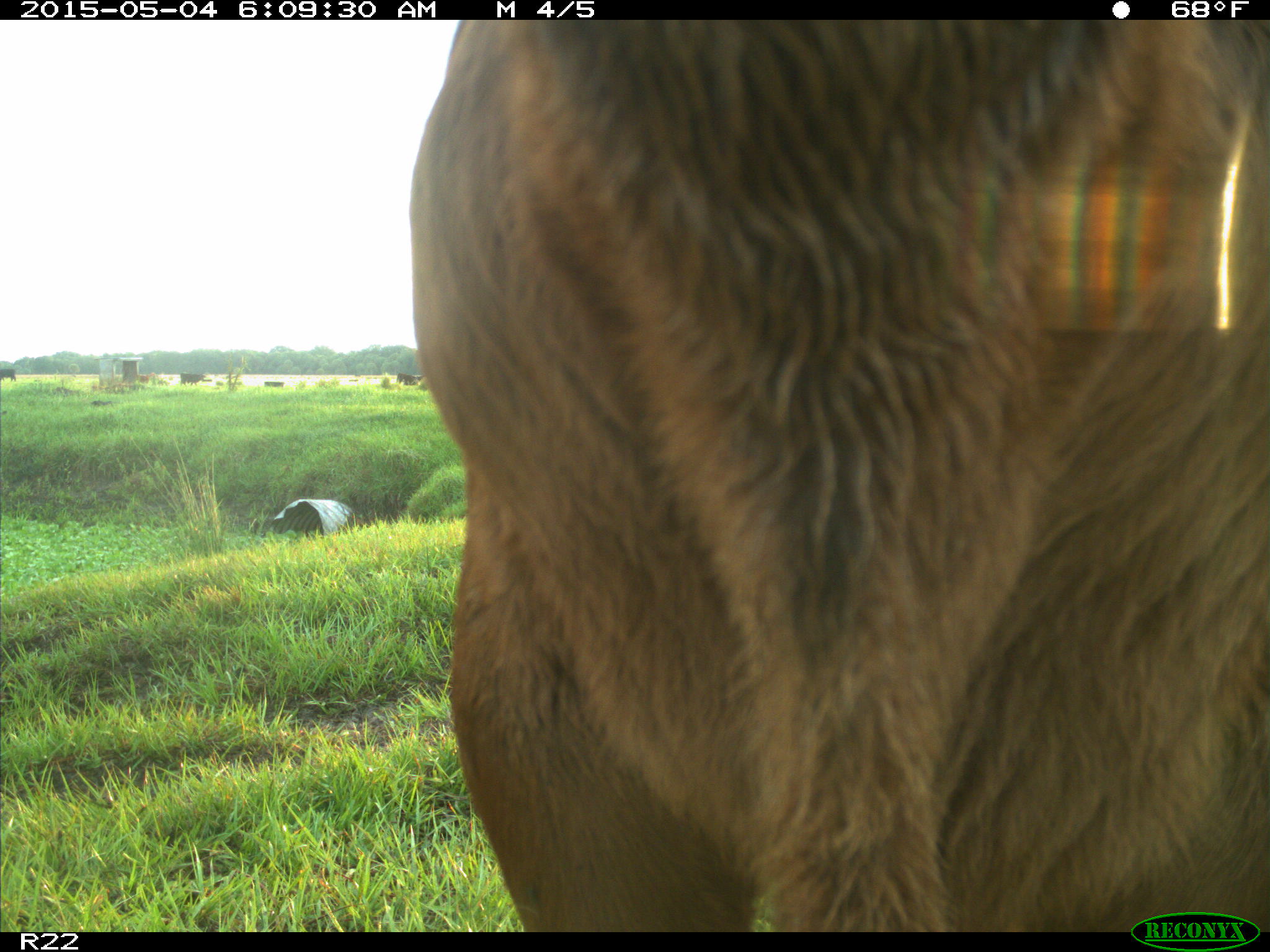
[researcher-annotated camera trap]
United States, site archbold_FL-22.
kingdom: Animalia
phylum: Chordata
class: Mammalia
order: Artiodactyla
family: Bovidae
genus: Bos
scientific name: Bos taurus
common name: domestic cow